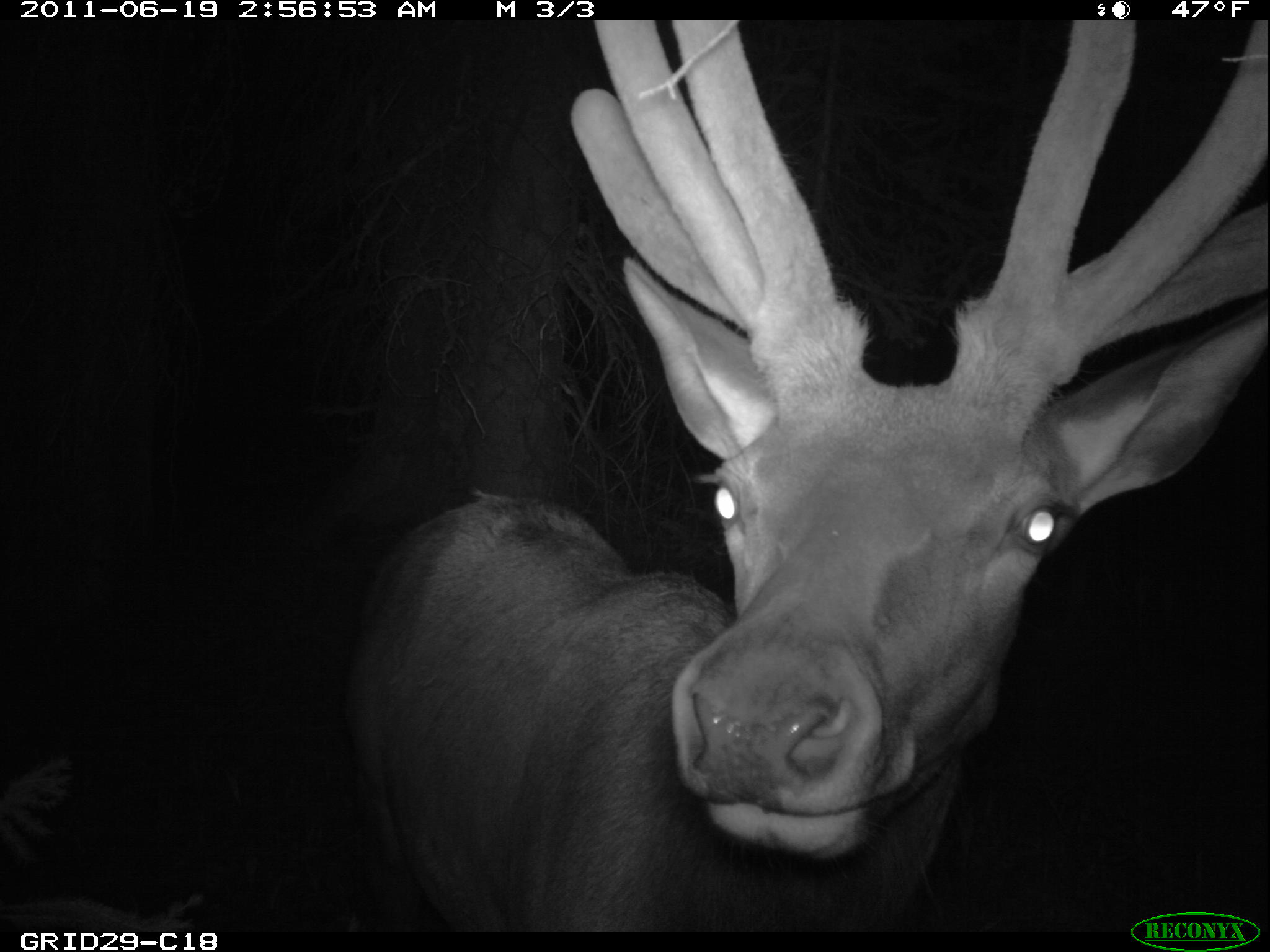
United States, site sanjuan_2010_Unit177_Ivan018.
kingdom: Animalia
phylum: Chordata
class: Mammalia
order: Artiodactyla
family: Cervidae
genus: Cervus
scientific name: Cervus elaphus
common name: red deer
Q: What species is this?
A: Cervus elaphus (red deer).